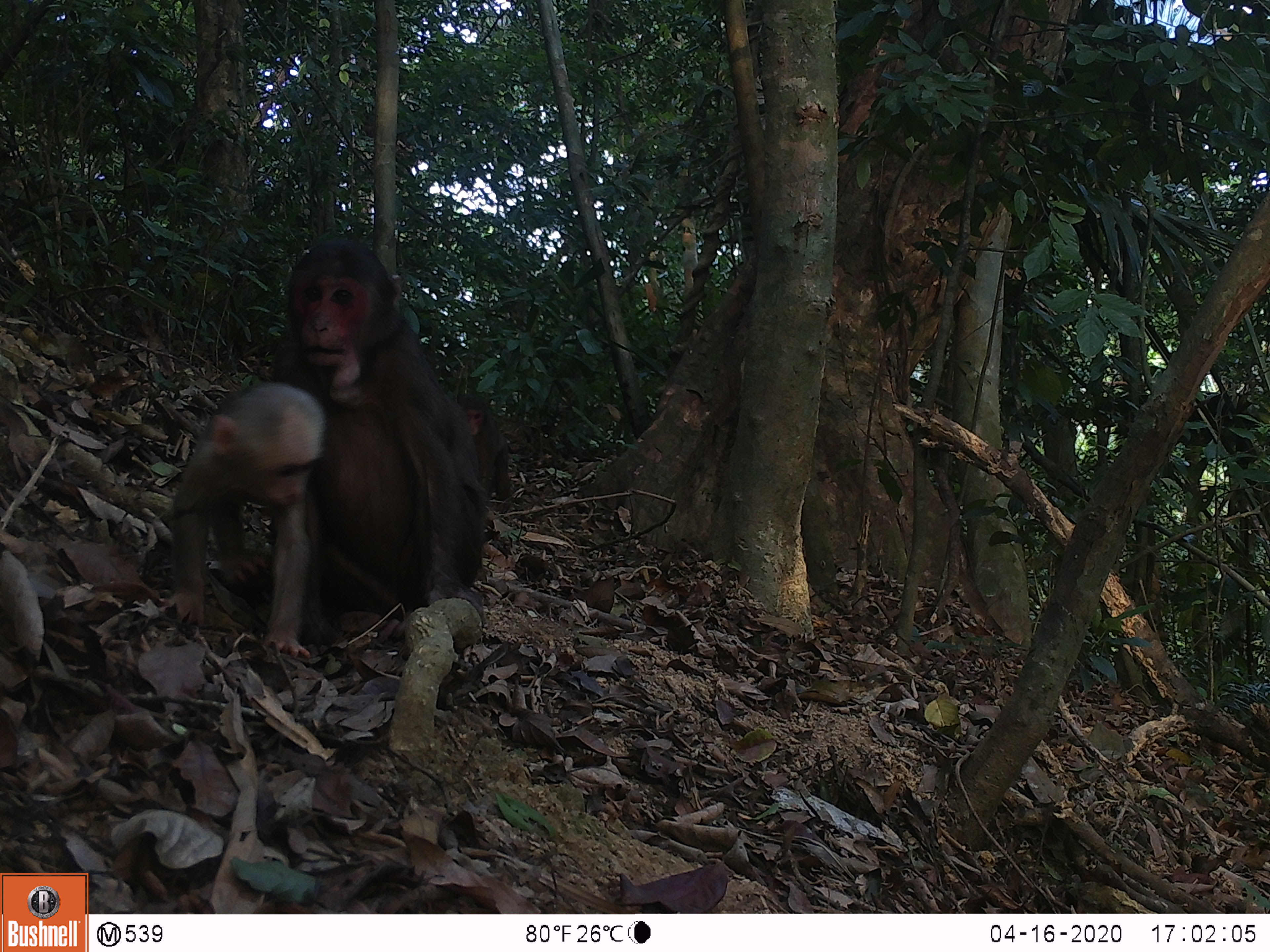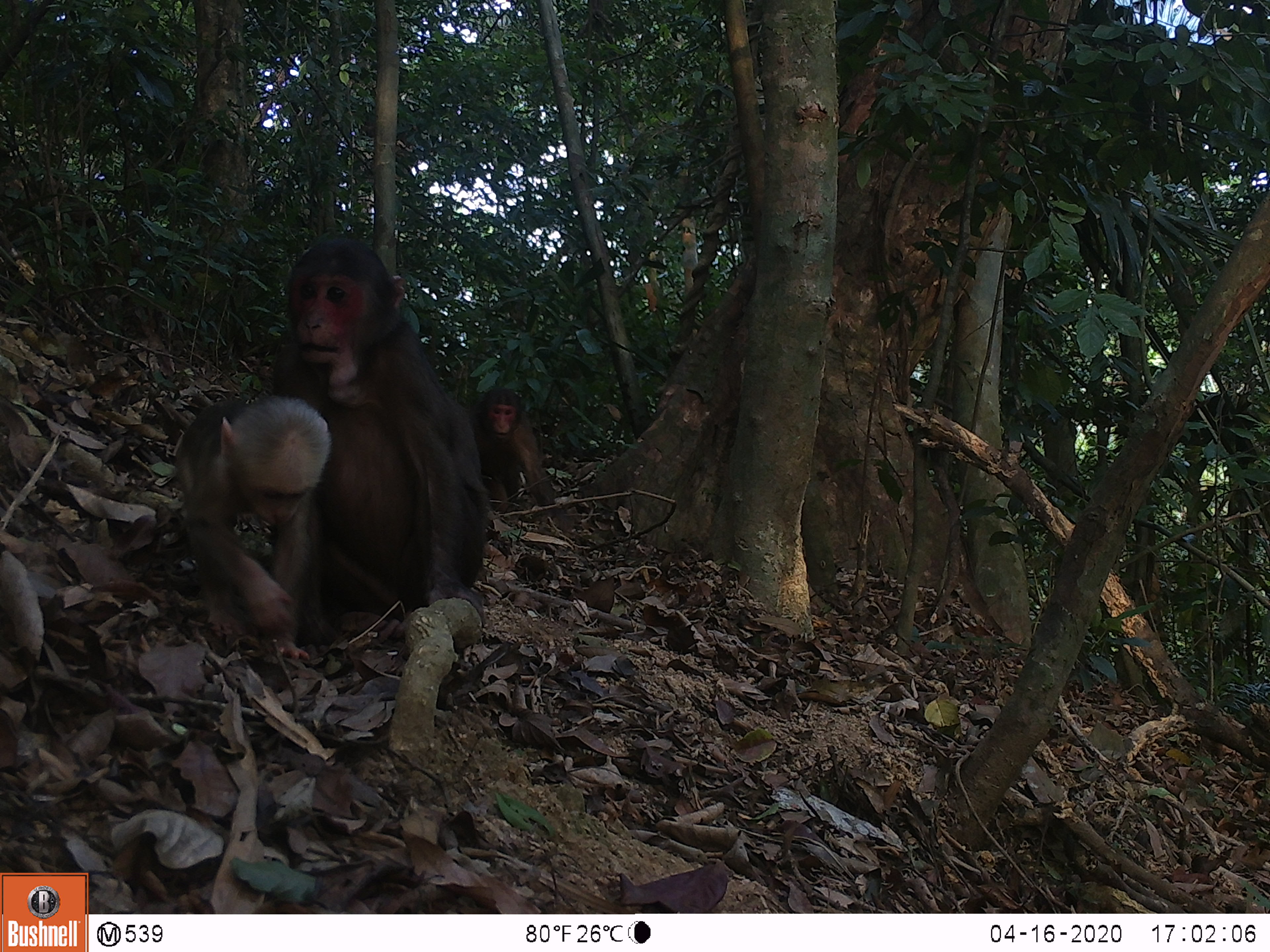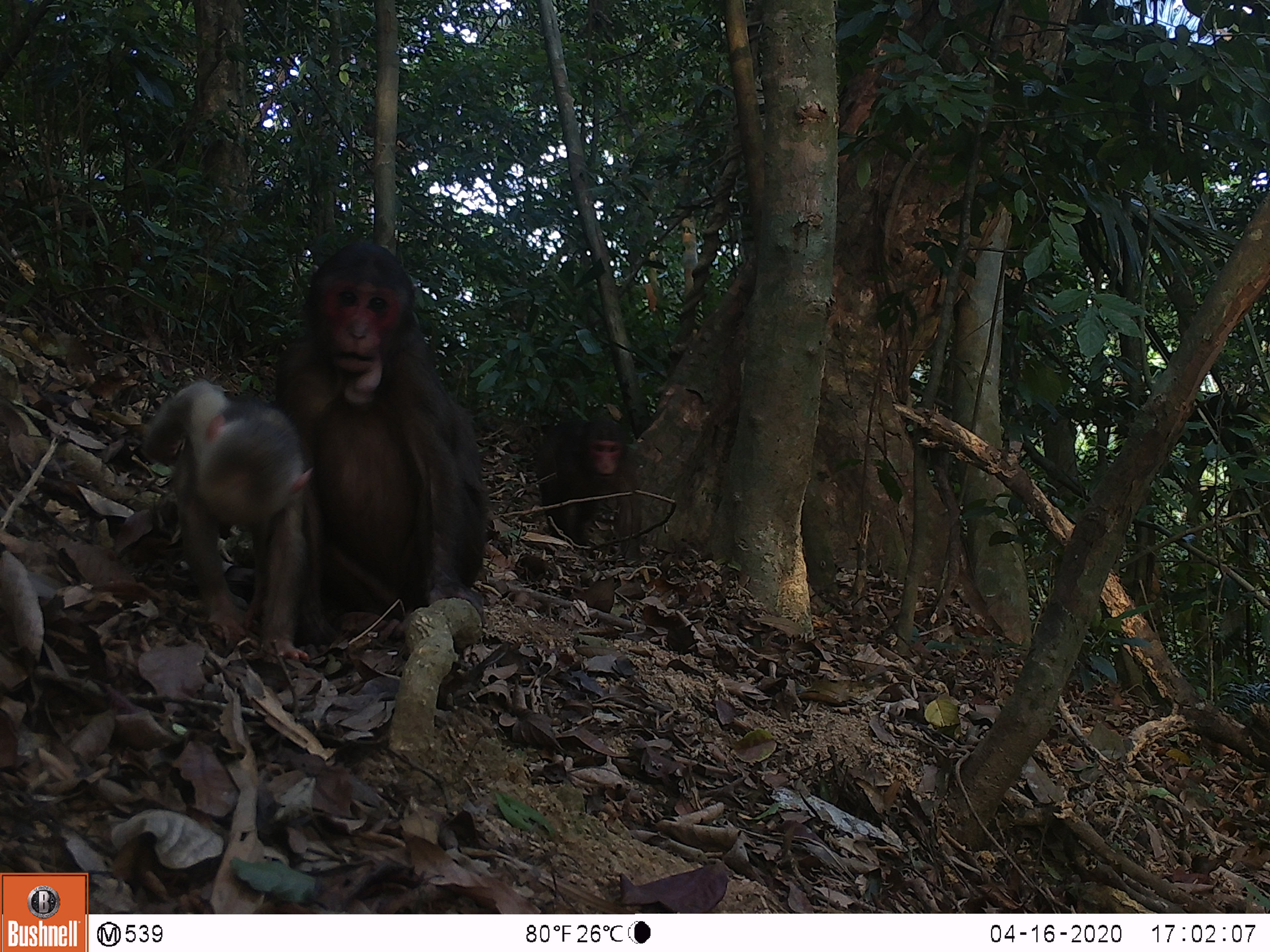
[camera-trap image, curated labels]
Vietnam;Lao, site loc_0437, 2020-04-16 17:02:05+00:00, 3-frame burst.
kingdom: Animalia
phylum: Chordata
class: Mammalia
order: Primates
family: Cercopithecidae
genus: Macaca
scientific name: Macaca arctoides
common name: stump-tailed macaque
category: stump tailed macaque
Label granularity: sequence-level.